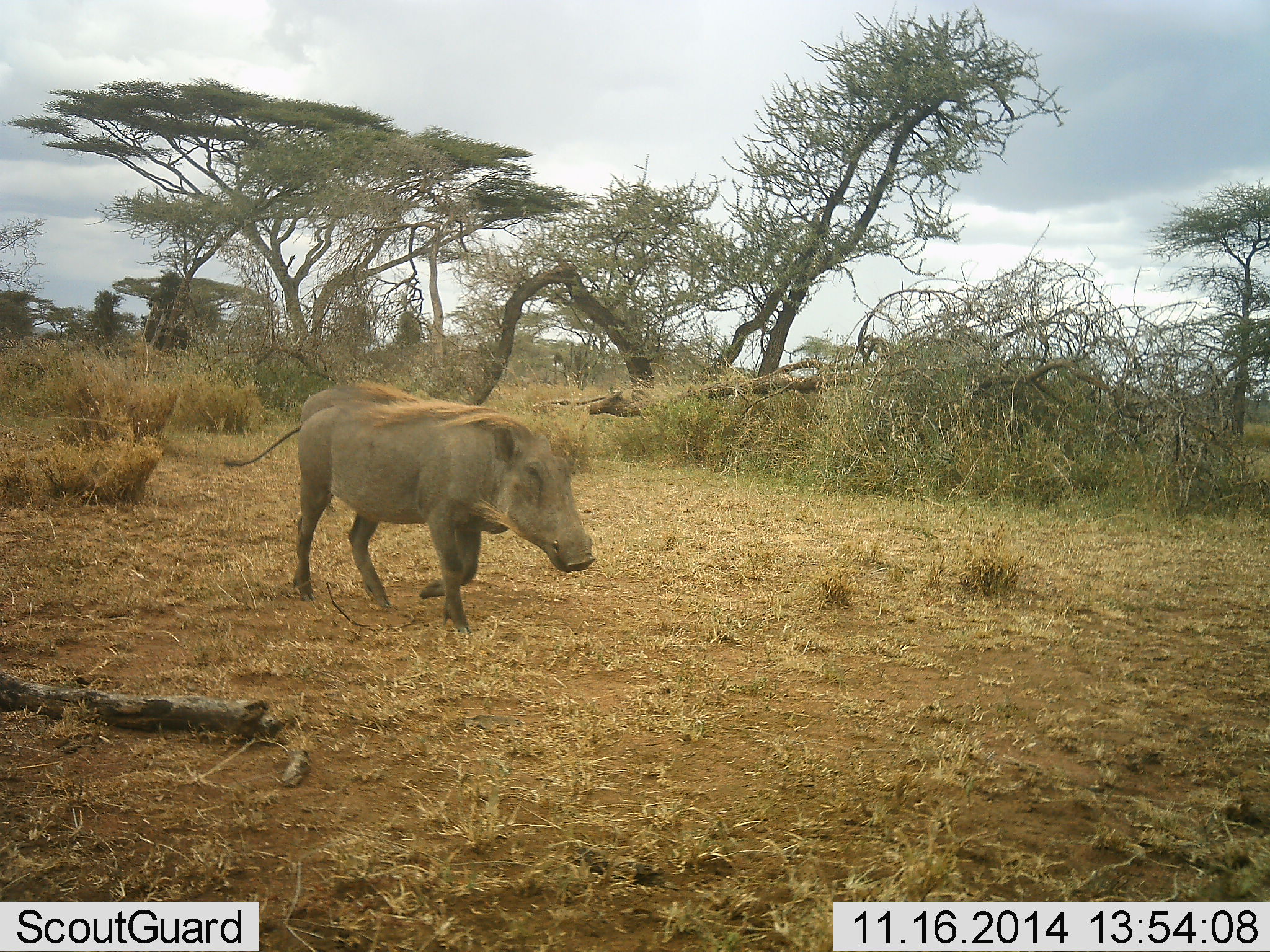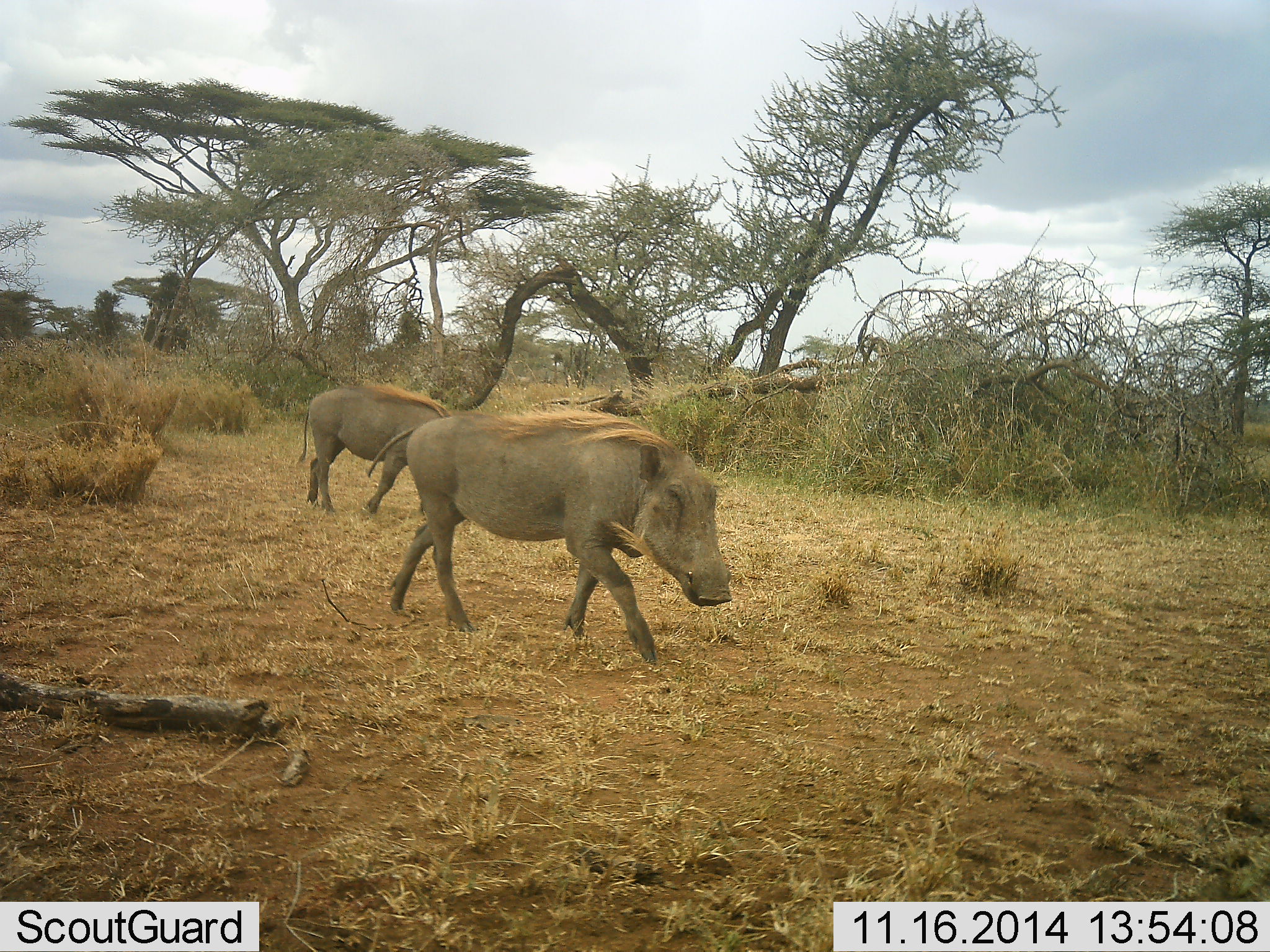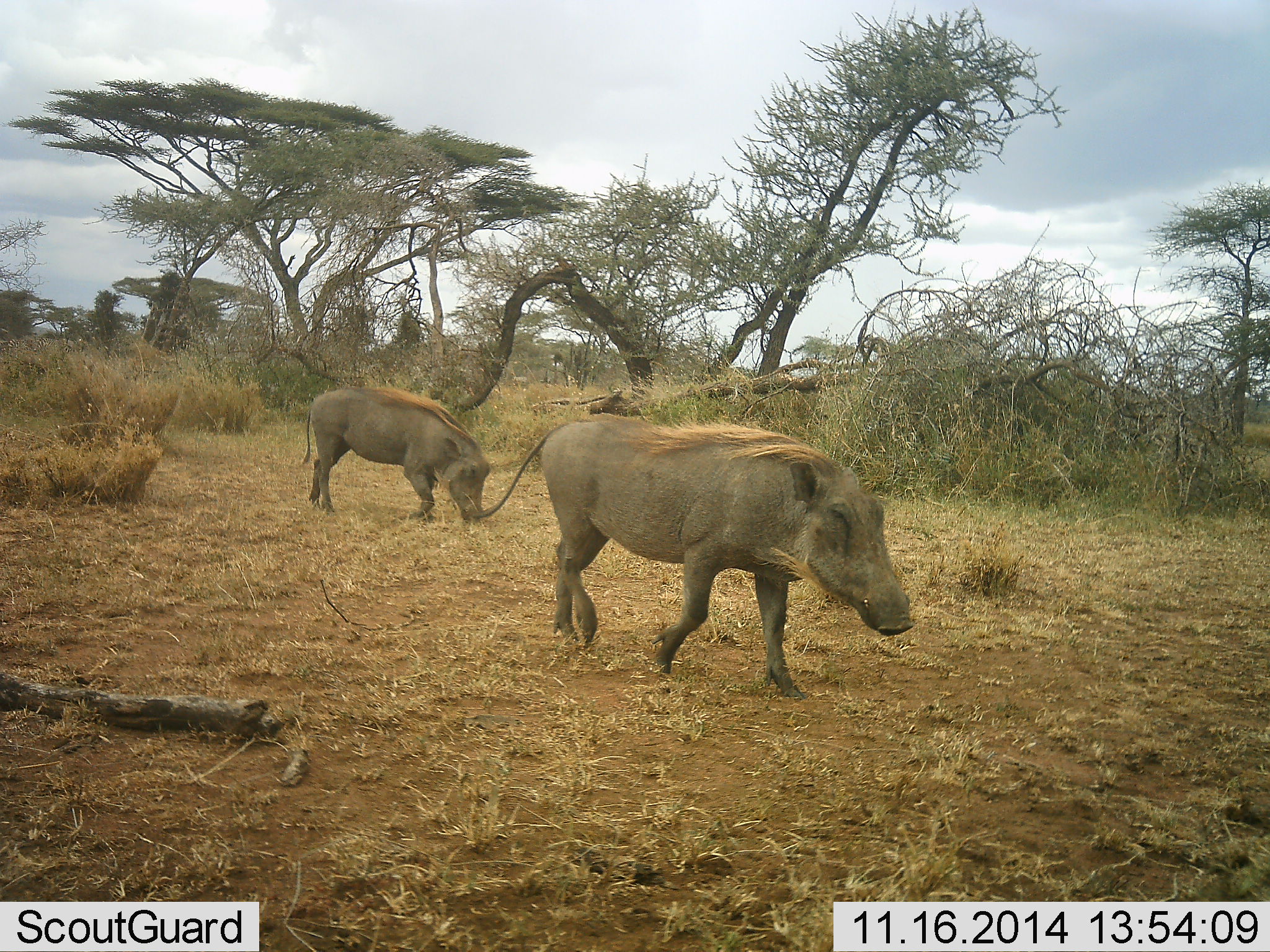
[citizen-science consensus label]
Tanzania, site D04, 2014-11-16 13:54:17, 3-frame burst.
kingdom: Animalia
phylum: Chordata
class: Mammalia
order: Artiodactyla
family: Suidae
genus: Phacochoerus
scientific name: Phacochoerus africanus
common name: warthog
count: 2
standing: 10%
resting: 0%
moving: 90%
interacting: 0%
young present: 0%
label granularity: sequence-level